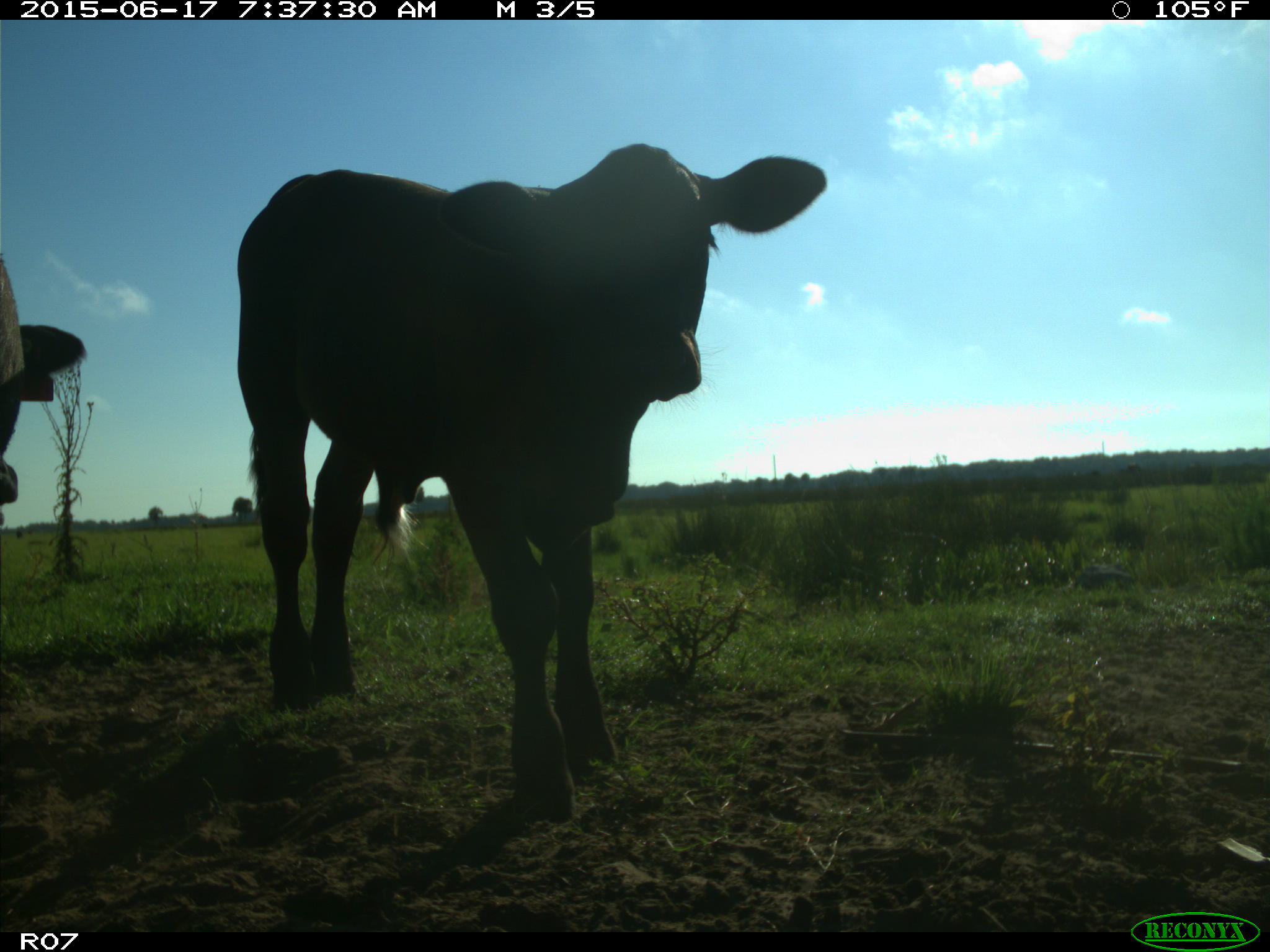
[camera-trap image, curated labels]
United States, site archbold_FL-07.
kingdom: Animalia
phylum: Chordata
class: Mammalia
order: Artiodactyla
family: Bovidae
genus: Bos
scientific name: Bos taurus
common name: domestic cow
Bos taurus (domestic cow).